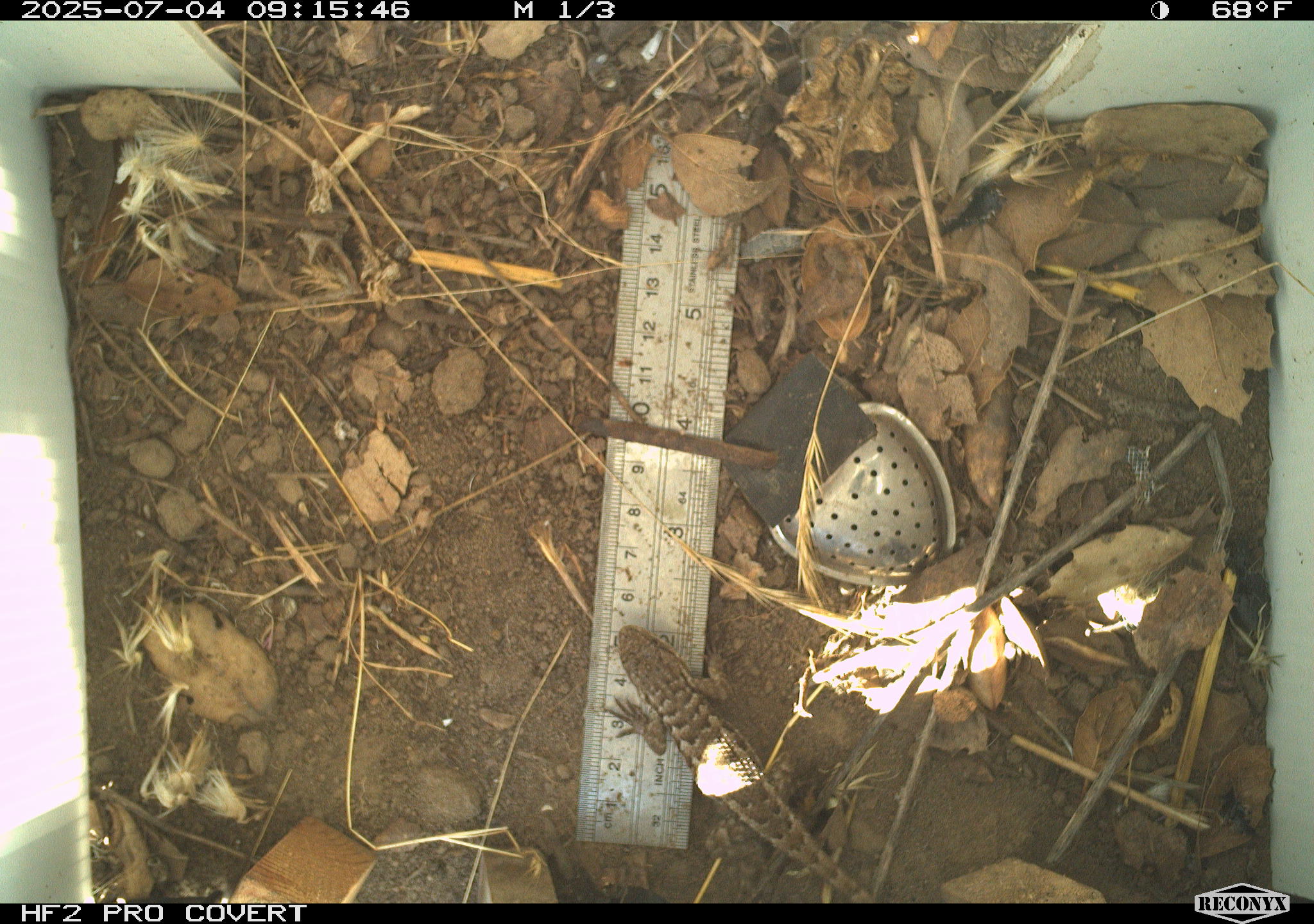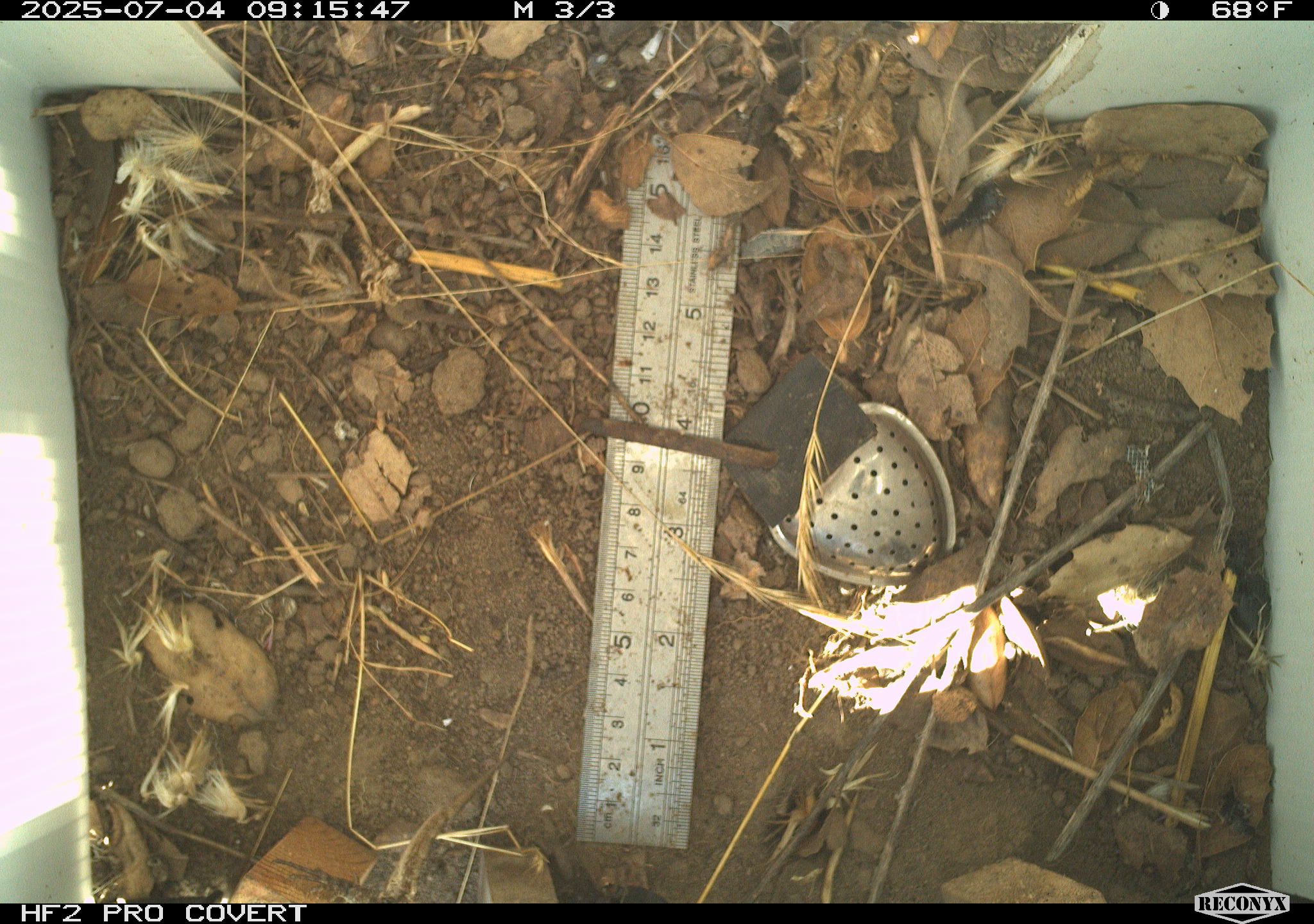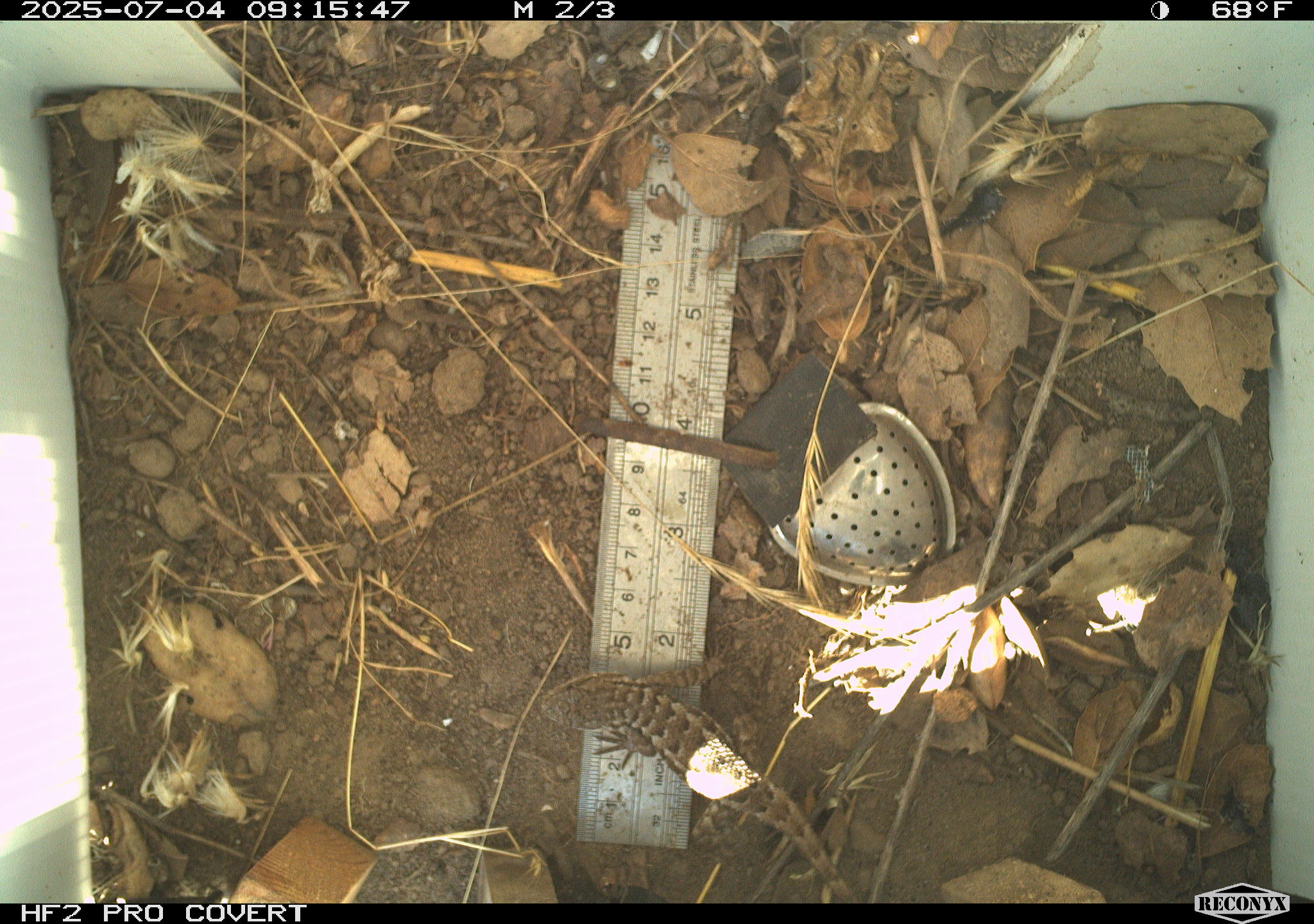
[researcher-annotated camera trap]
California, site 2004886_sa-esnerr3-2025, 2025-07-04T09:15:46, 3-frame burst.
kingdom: Animalia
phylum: Chordata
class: Reptilia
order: Squamata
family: Phrynosomatidae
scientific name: Phrynosomatidae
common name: north american spiny lizards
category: sceloporus/uta species